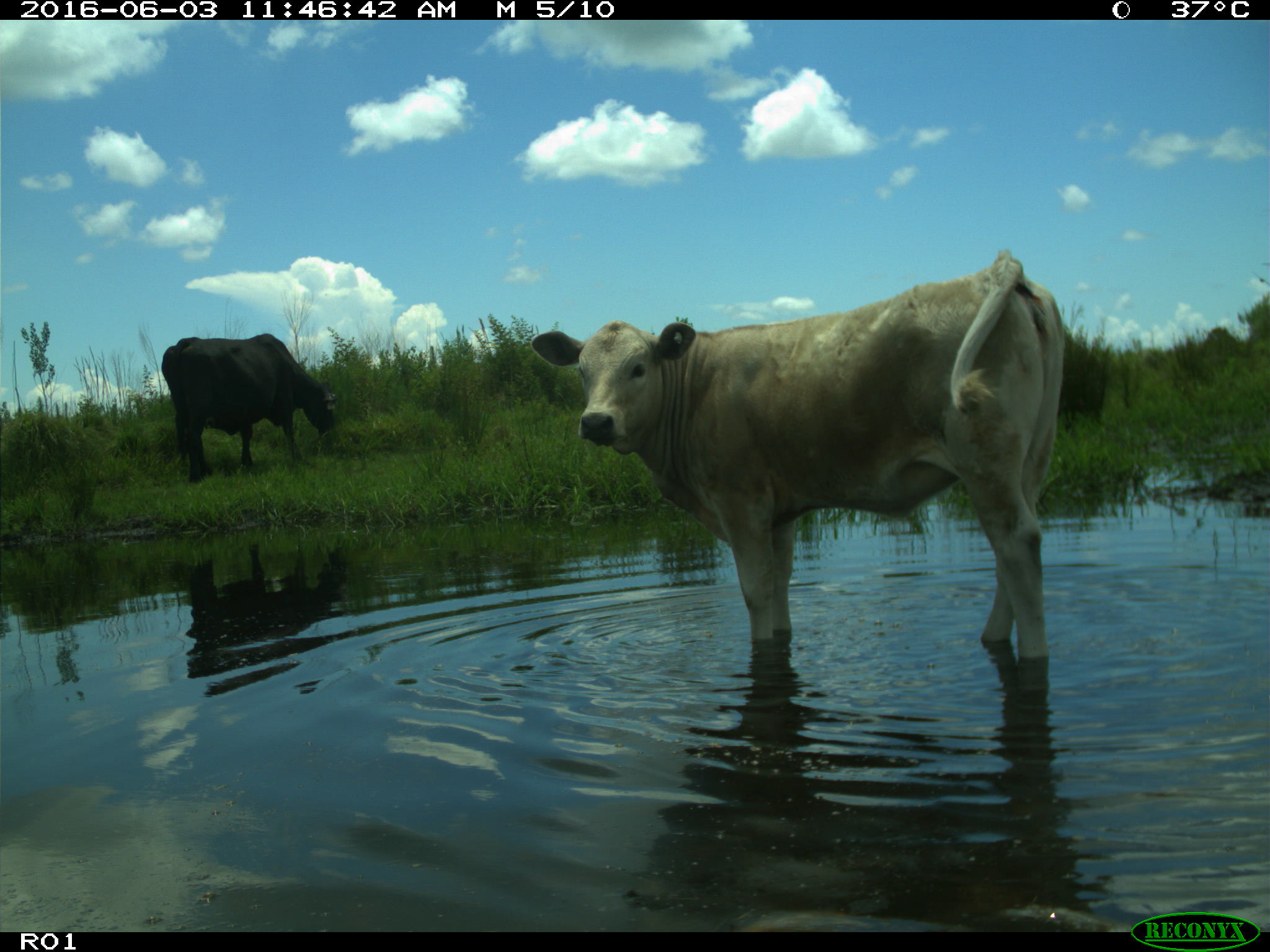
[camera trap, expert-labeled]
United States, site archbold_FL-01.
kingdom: Animalia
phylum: Chordata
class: Mammalia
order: Artiodactyla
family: Bovidae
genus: Bos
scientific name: Bos taurus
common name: domestic cow